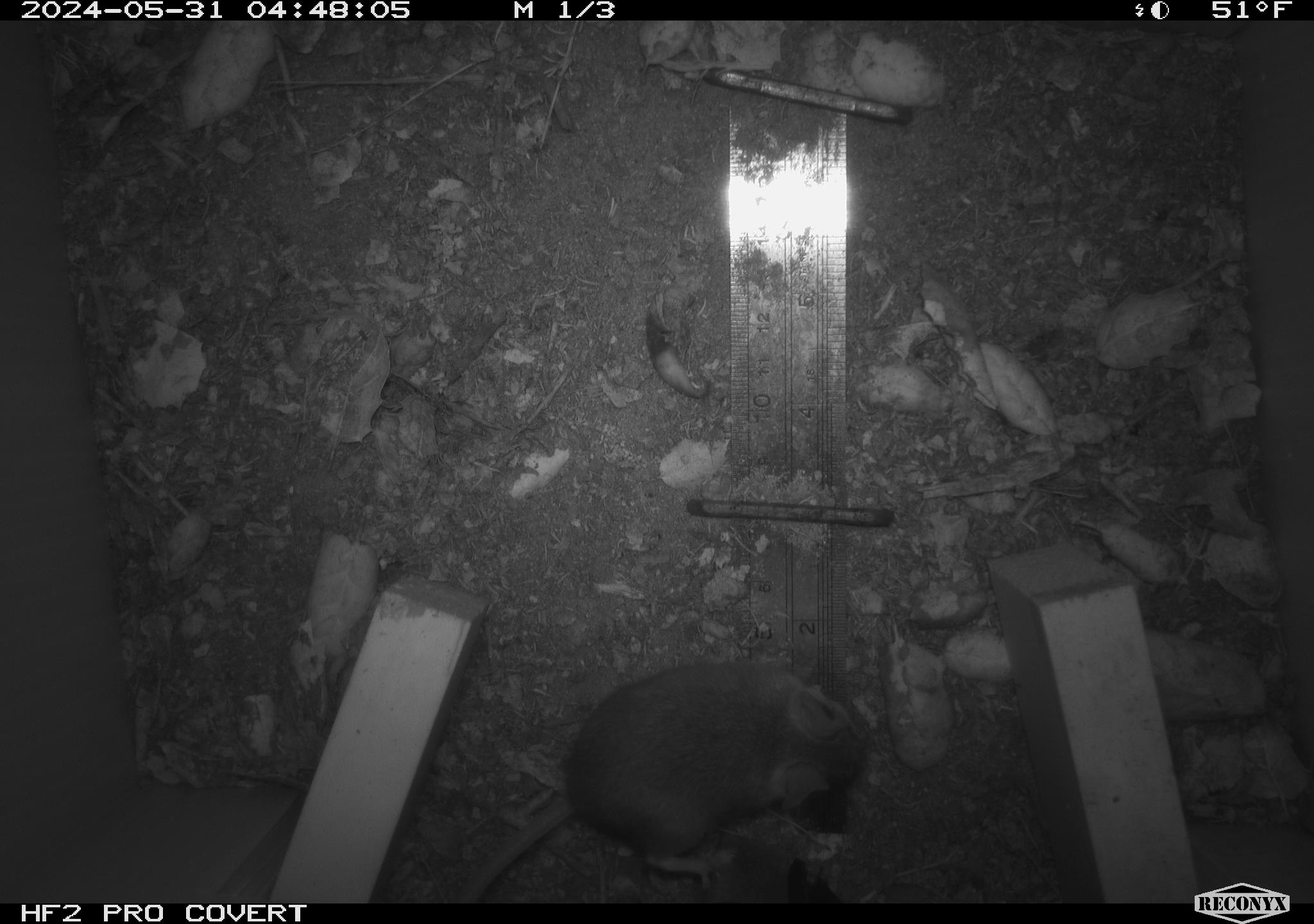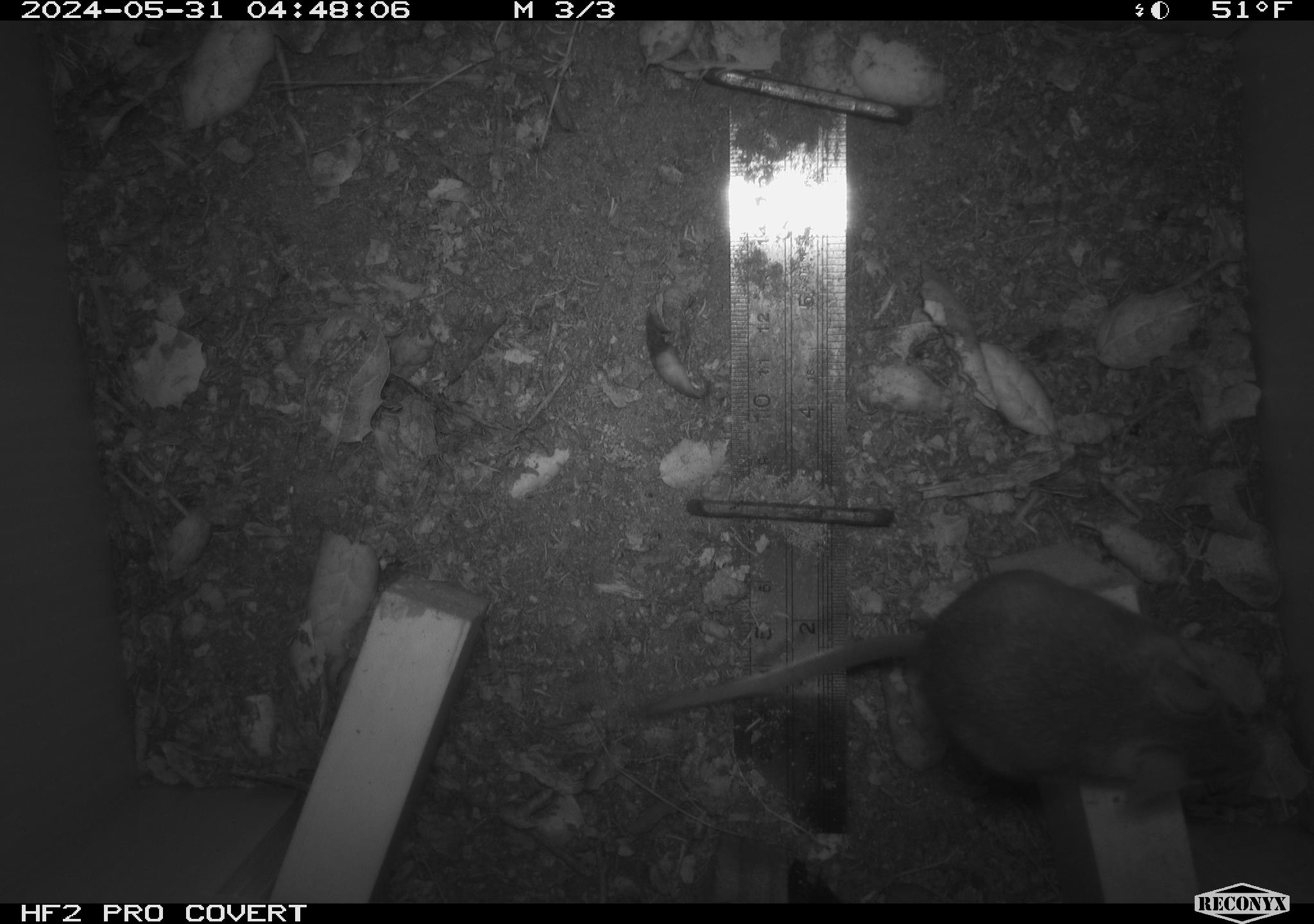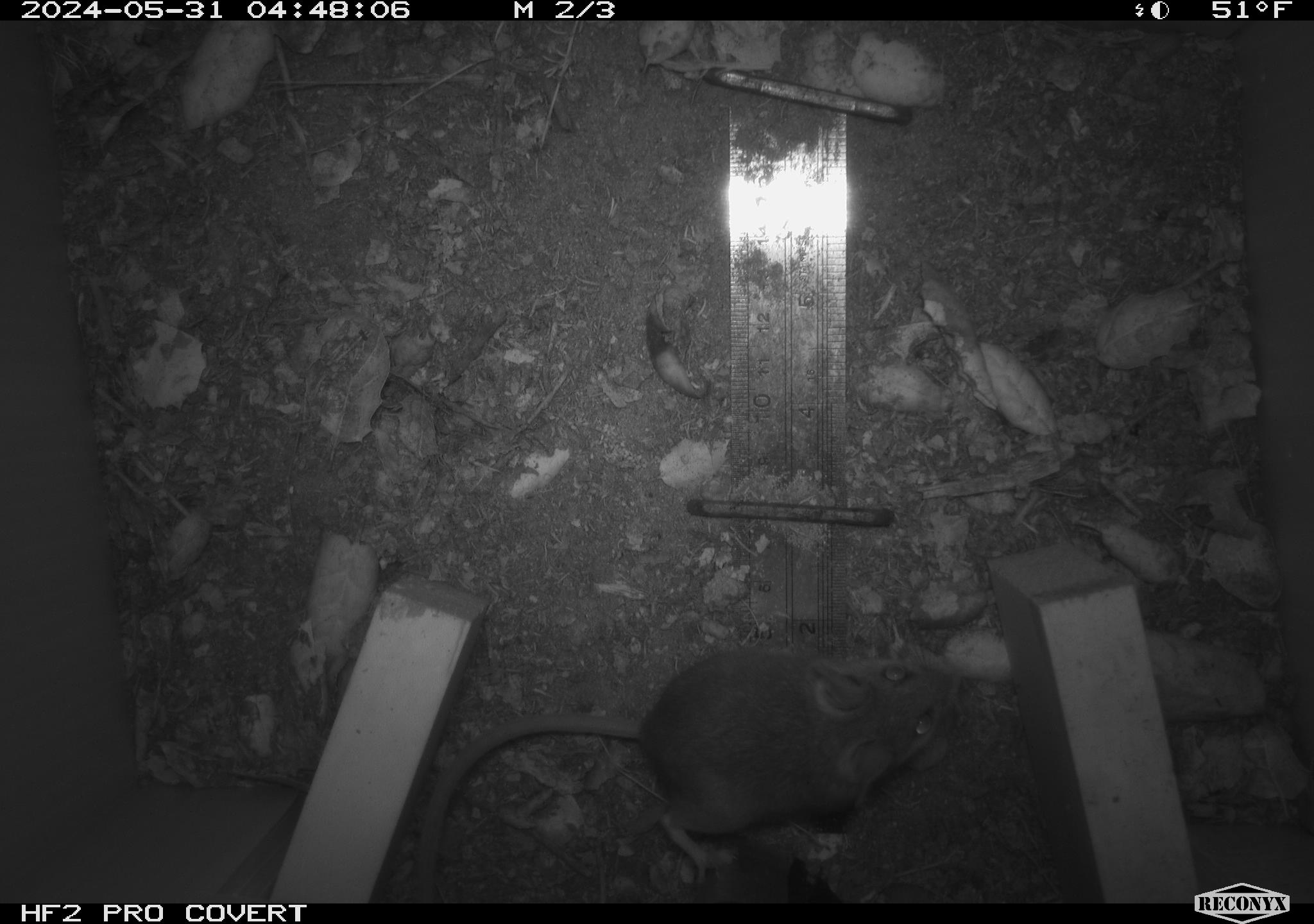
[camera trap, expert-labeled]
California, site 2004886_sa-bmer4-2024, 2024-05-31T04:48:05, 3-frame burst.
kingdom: Animalia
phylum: Chordata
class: Mammalia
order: Rodentia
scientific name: Rodentia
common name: mouse species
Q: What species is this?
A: Mouse species (Rodentia).